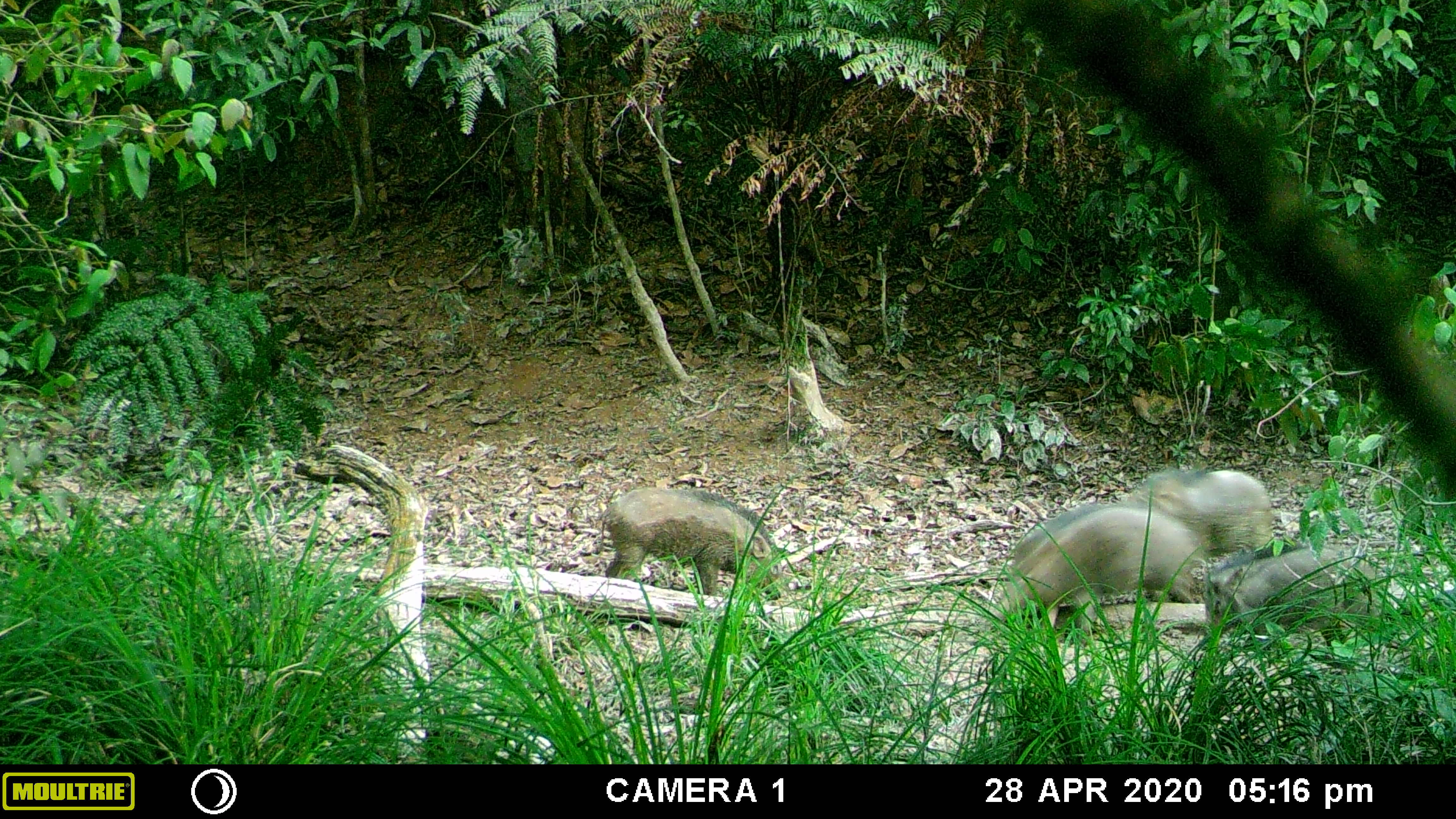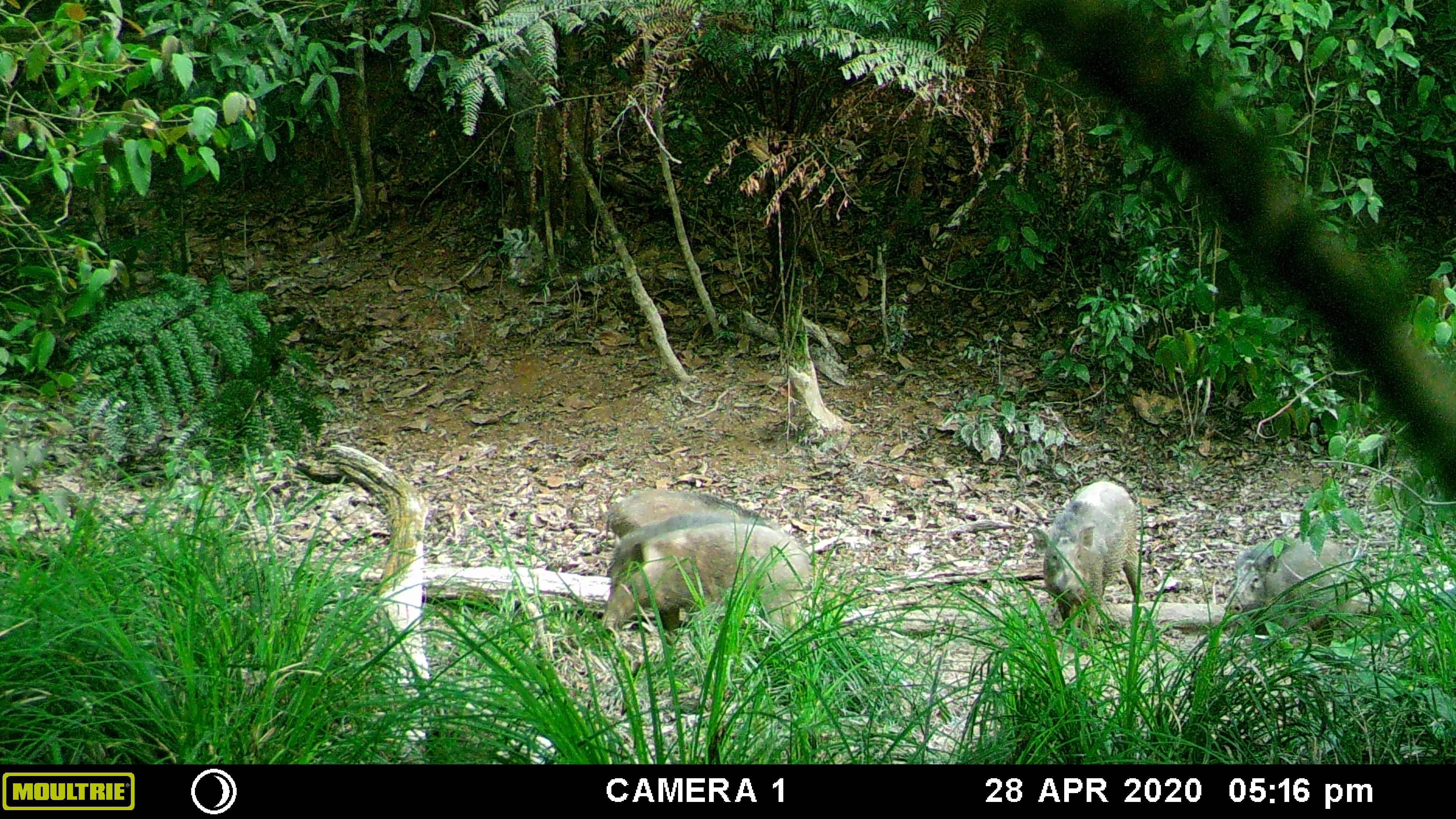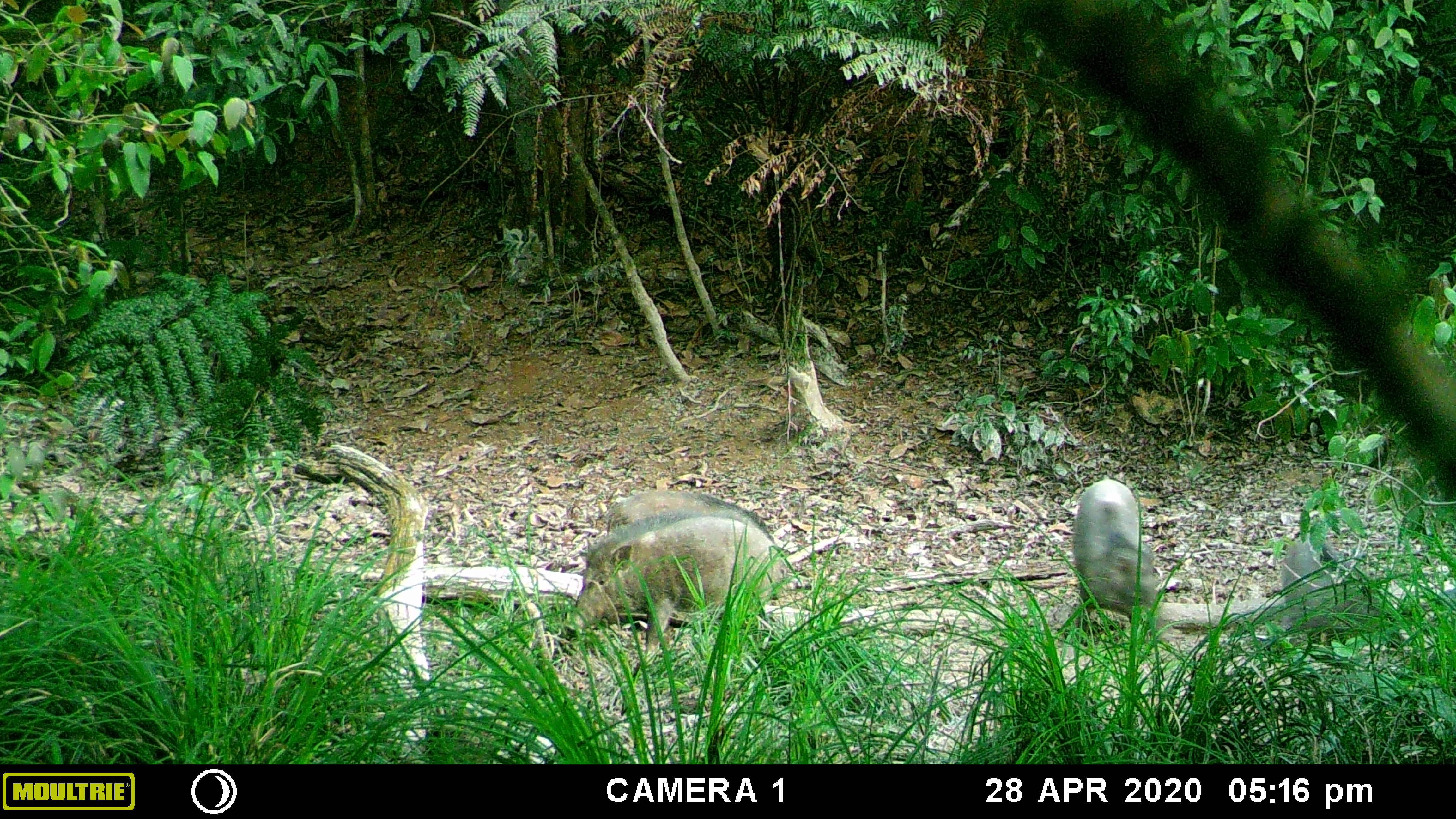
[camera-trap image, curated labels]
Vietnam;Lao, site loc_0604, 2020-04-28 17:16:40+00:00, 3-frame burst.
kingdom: Animalia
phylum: Chordata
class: Mammalia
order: Artiodactyla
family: Suidae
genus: Sus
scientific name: Sus scrofa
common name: eurasian wild pig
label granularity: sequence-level